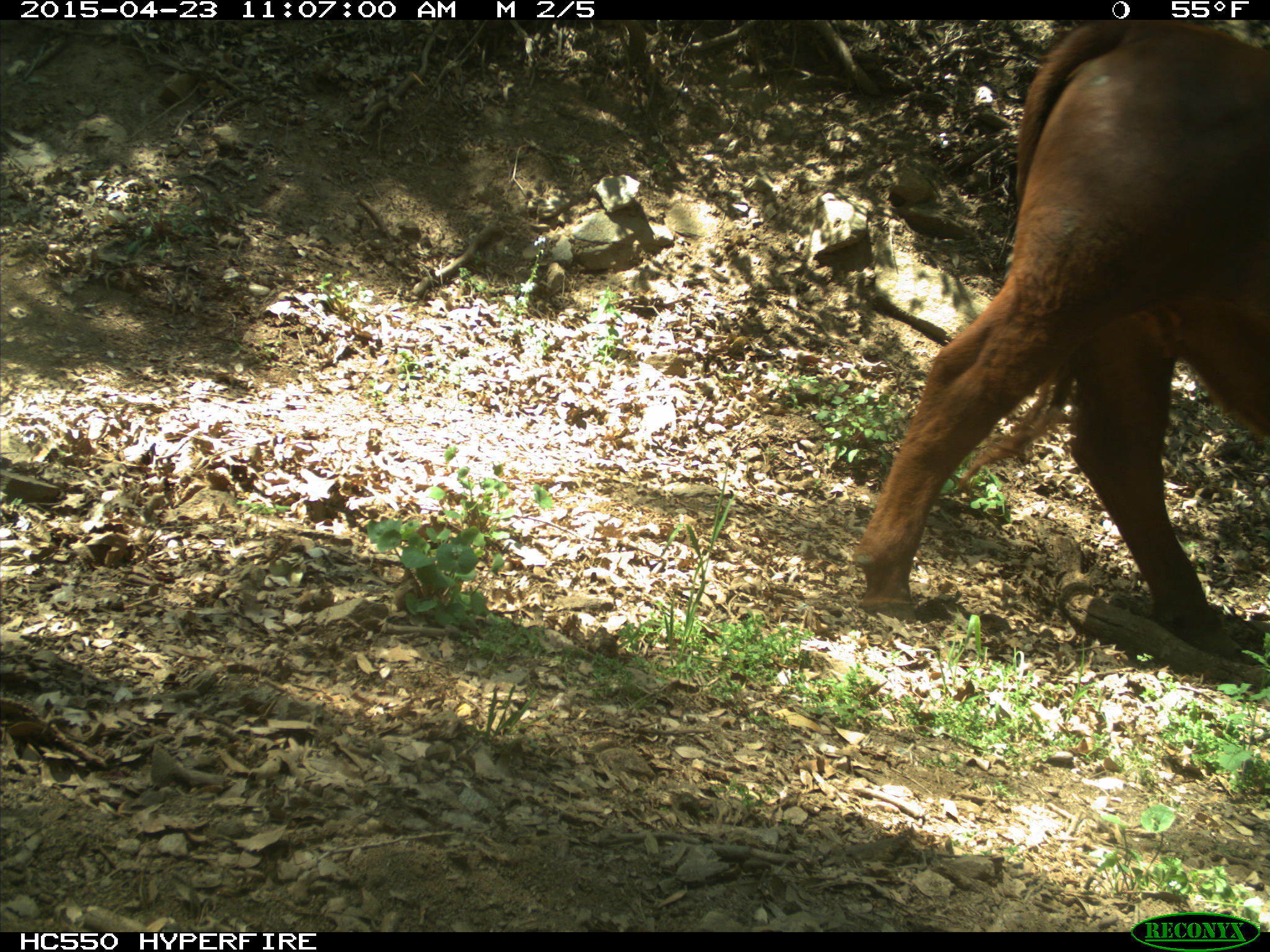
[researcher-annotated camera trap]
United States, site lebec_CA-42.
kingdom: Animalia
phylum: Chordata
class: Mammalia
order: Artiodactyla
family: Bovidae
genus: Bos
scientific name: Bos taurus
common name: domestic cow